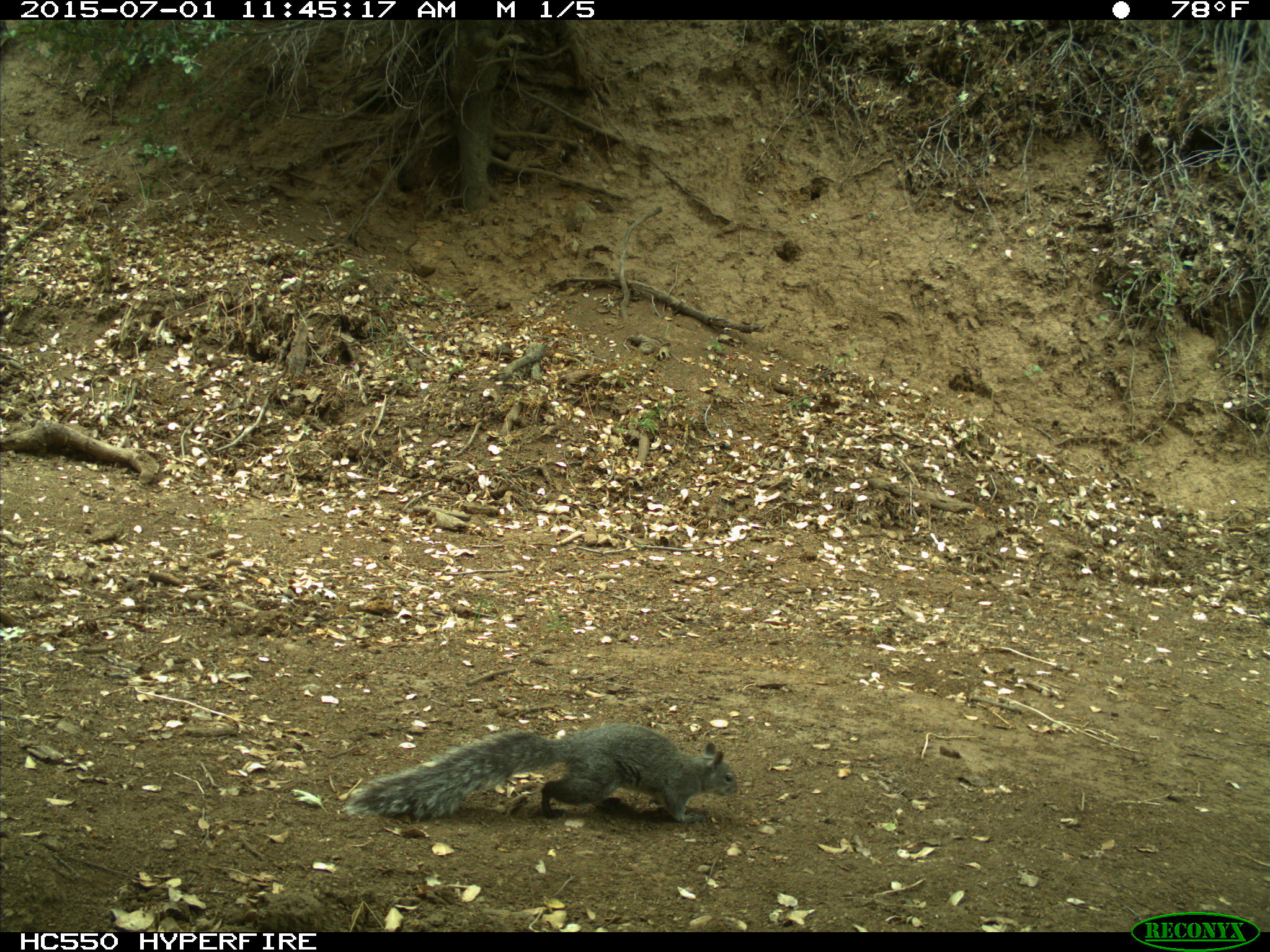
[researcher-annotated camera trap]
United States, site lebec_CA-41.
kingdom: Animalia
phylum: Chordata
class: Mammalia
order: Rodentia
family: Sciuridae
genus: Sciurus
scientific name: Sciurus carolinensis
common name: eastern gray squirrel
Sciurus carolinensis (eastern gray squirrel).